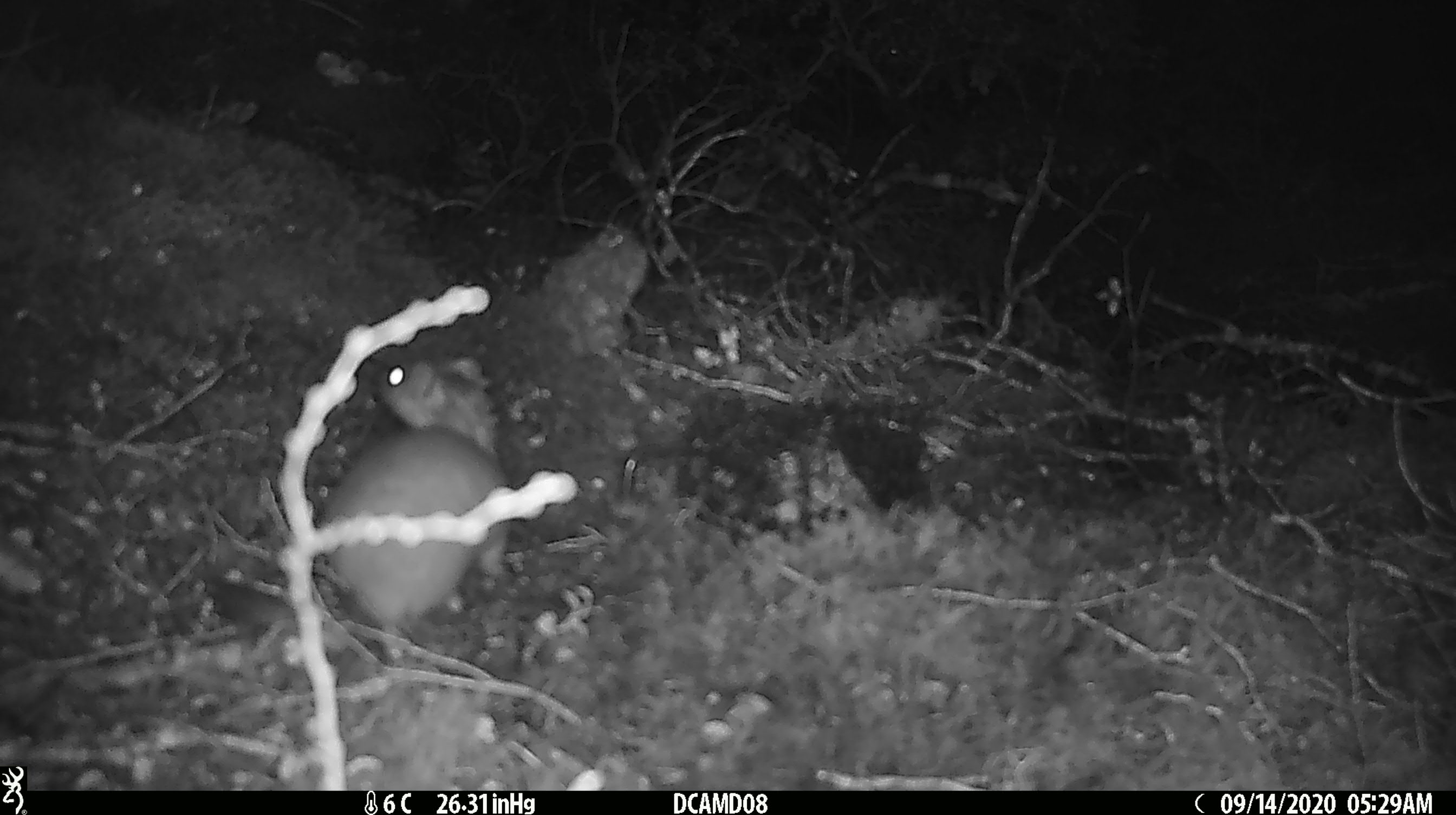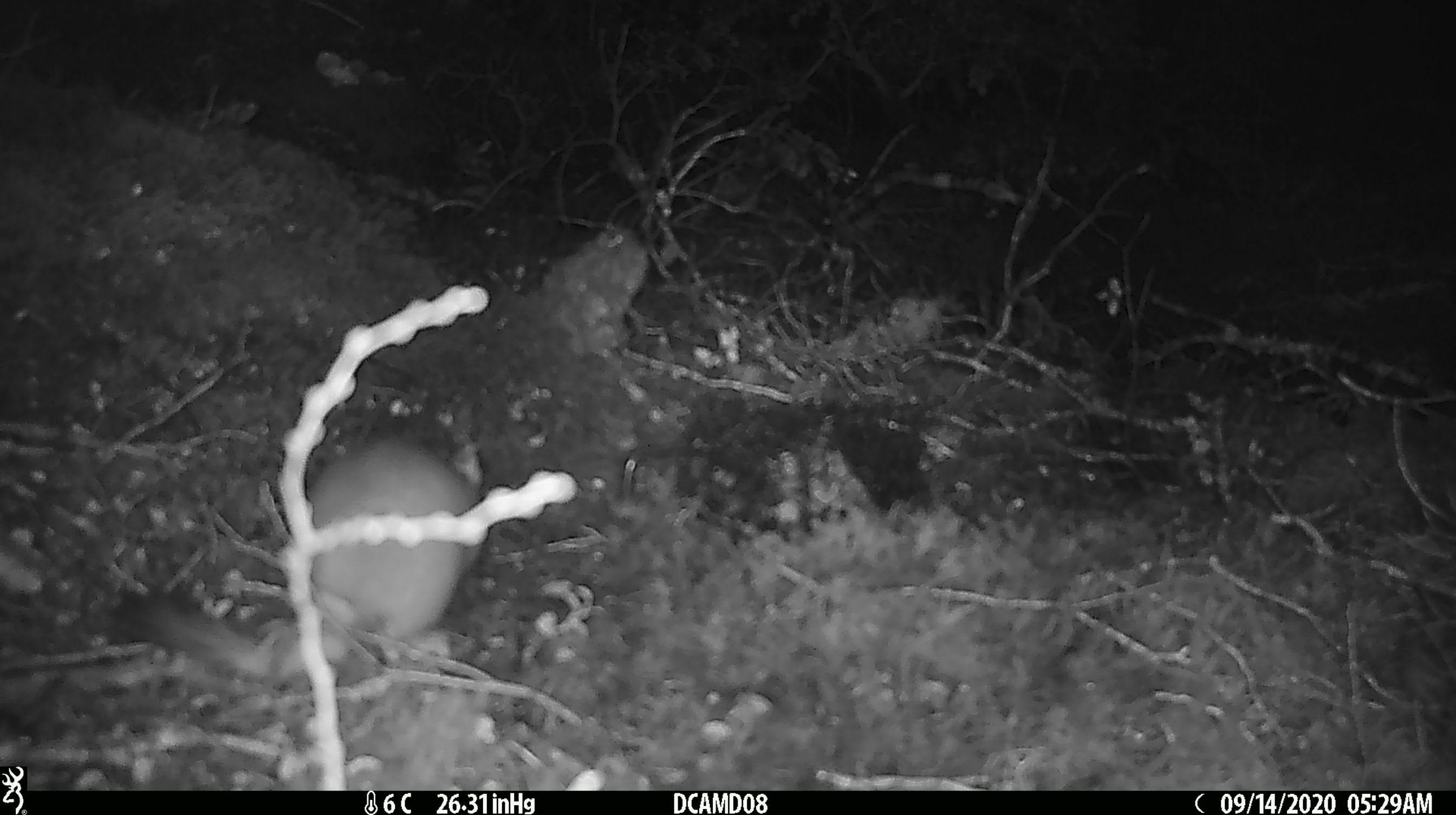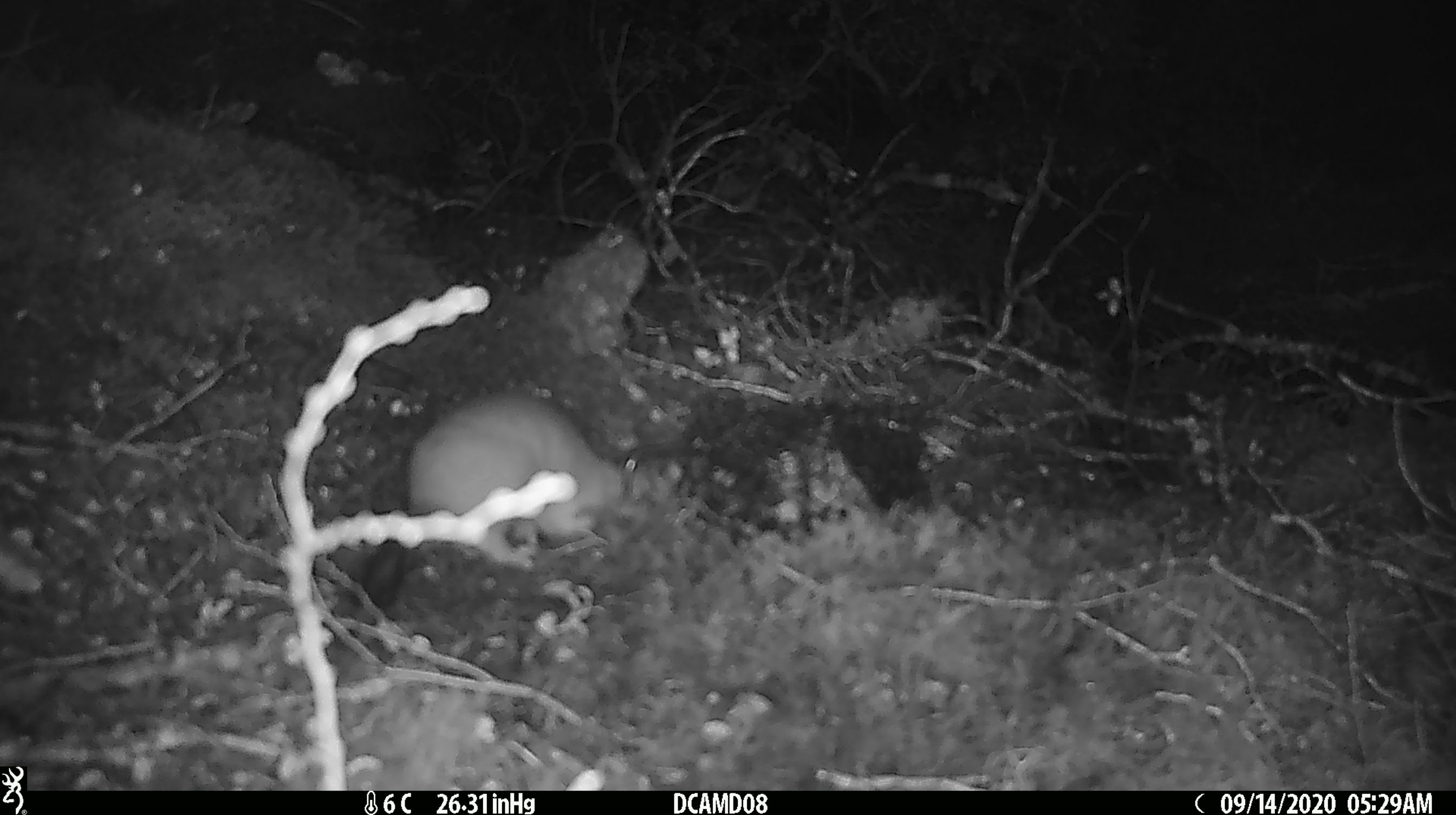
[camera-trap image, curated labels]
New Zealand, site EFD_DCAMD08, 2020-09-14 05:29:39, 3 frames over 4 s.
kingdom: Animalia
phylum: Chordata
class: Mammalia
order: Carnivora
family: Mustelidae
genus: Mustela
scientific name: Mustela erminea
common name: stoat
Stoat (Mustela erminea).